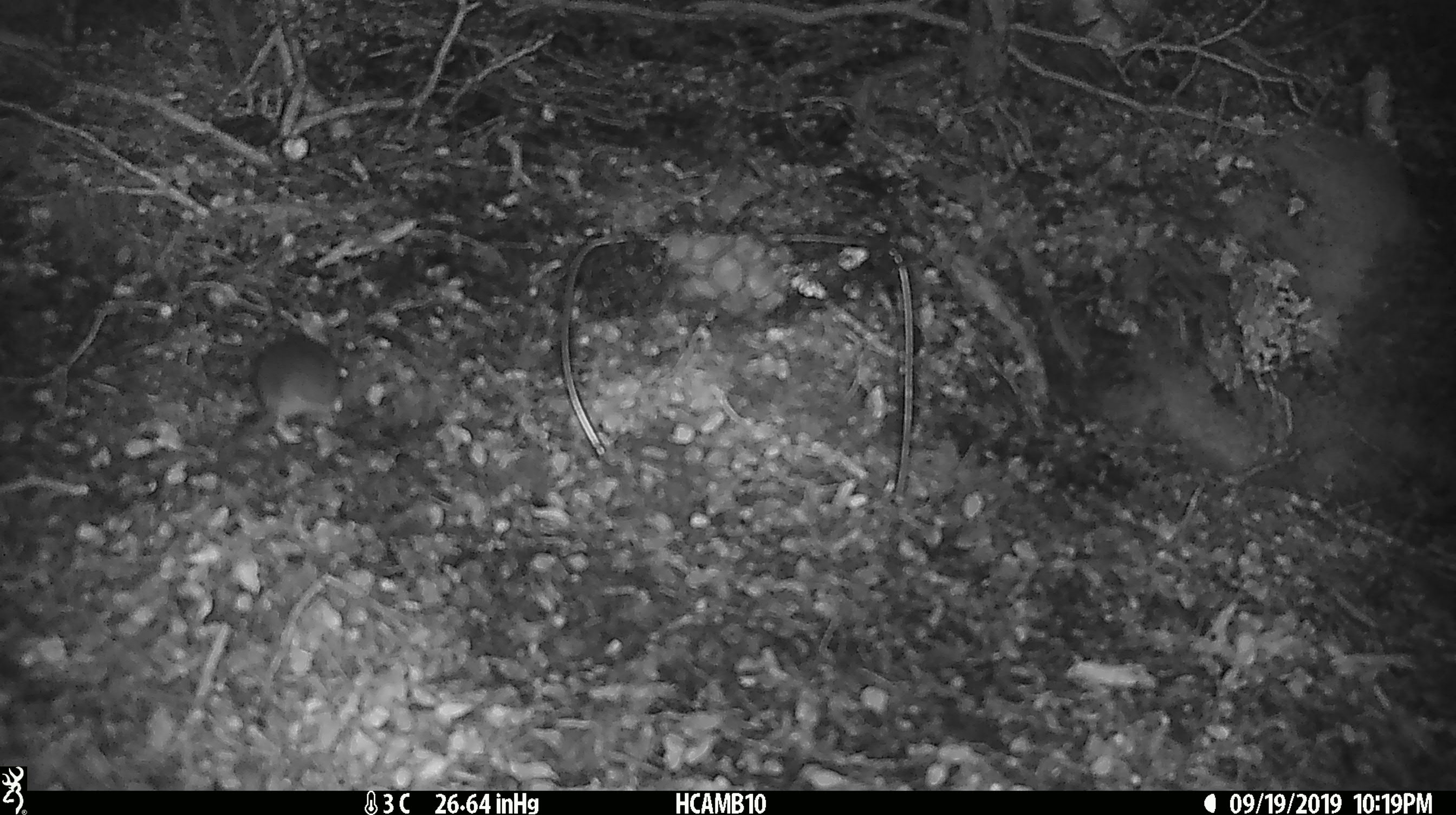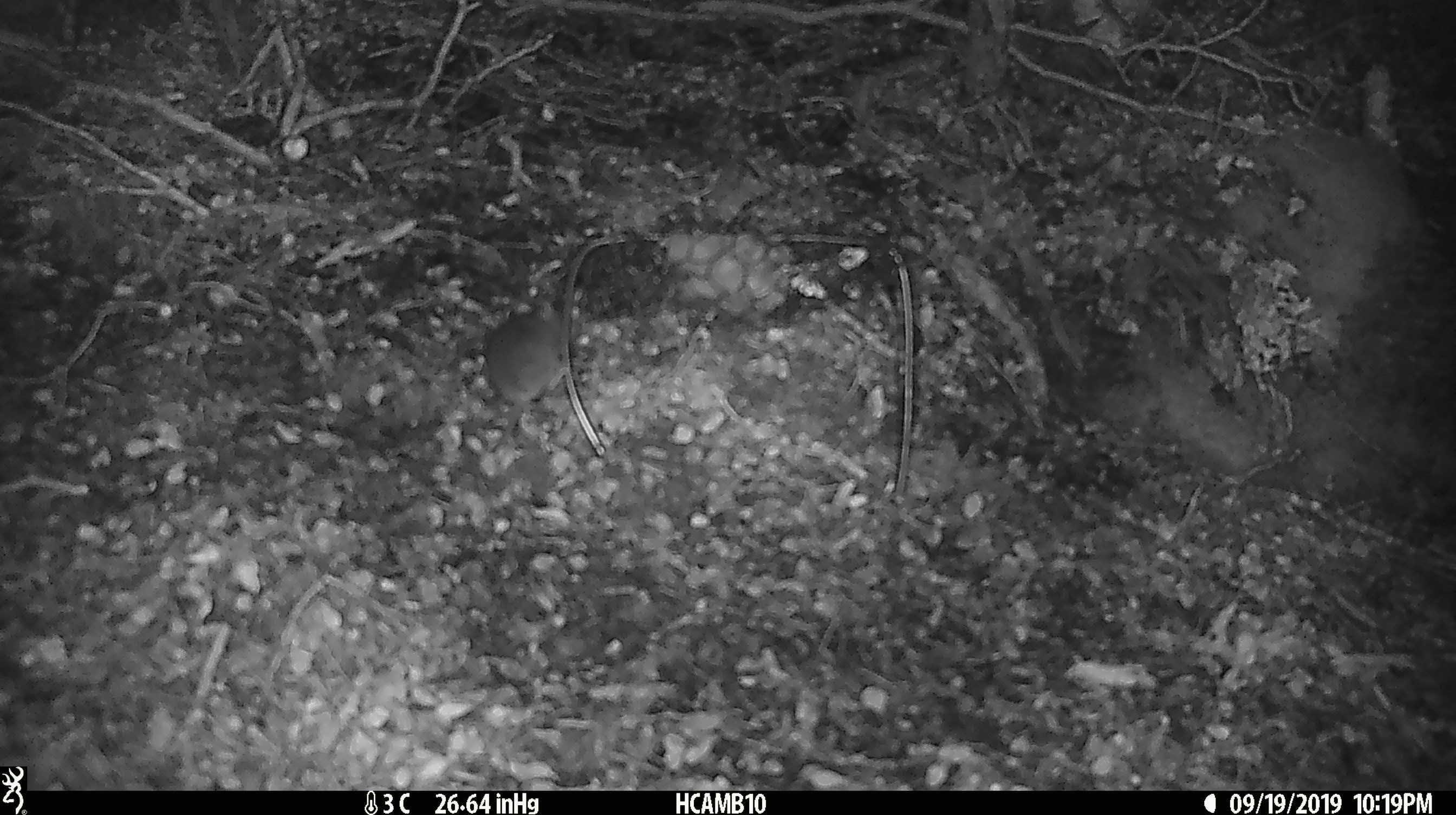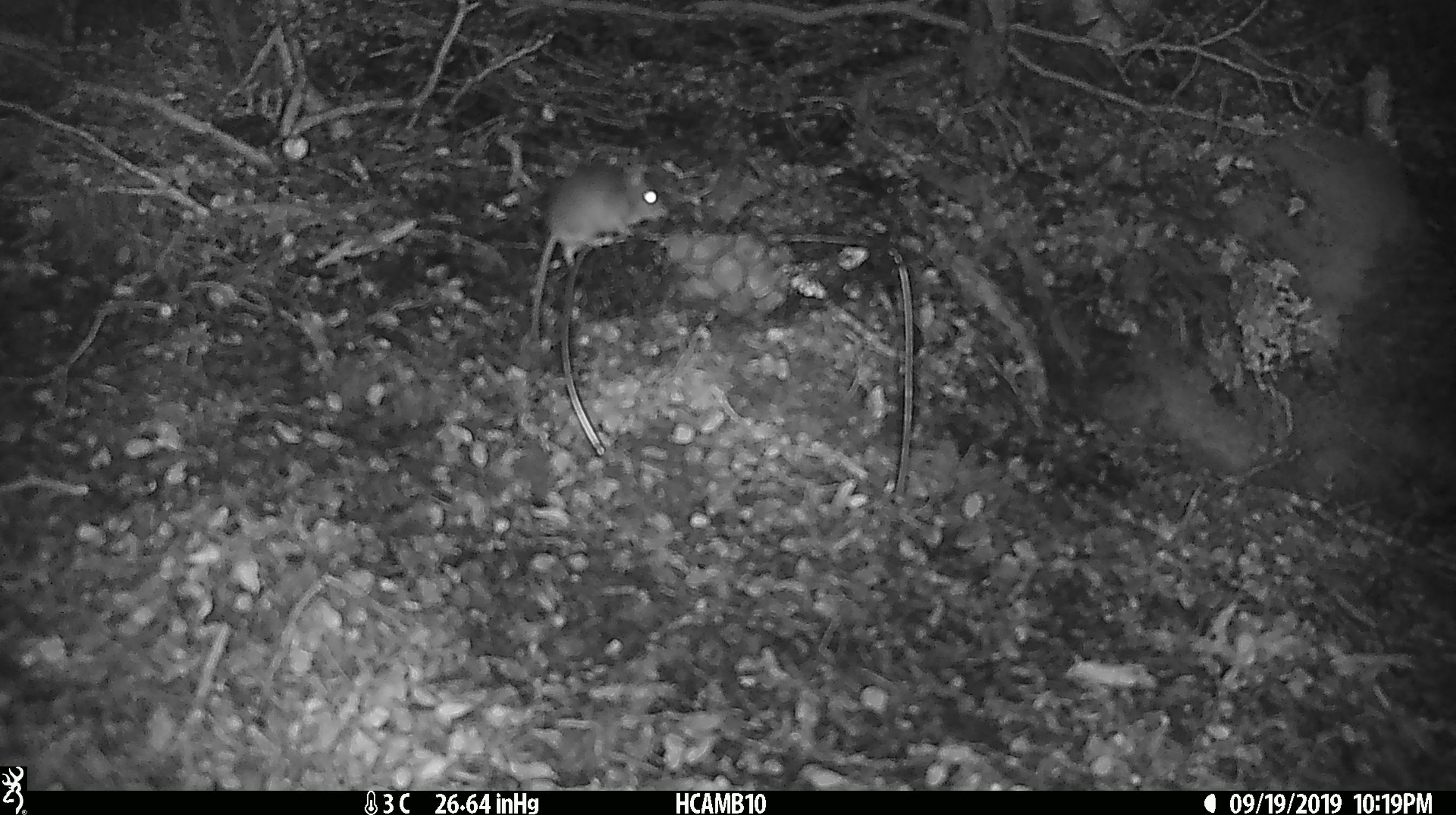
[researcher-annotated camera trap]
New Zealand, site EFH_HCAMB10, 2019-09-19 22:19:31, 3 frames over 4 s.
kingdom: Animalia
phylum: Chordata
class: Mammalia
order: Rodentia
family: Muridae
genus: Mus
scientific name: Mus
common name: mouse